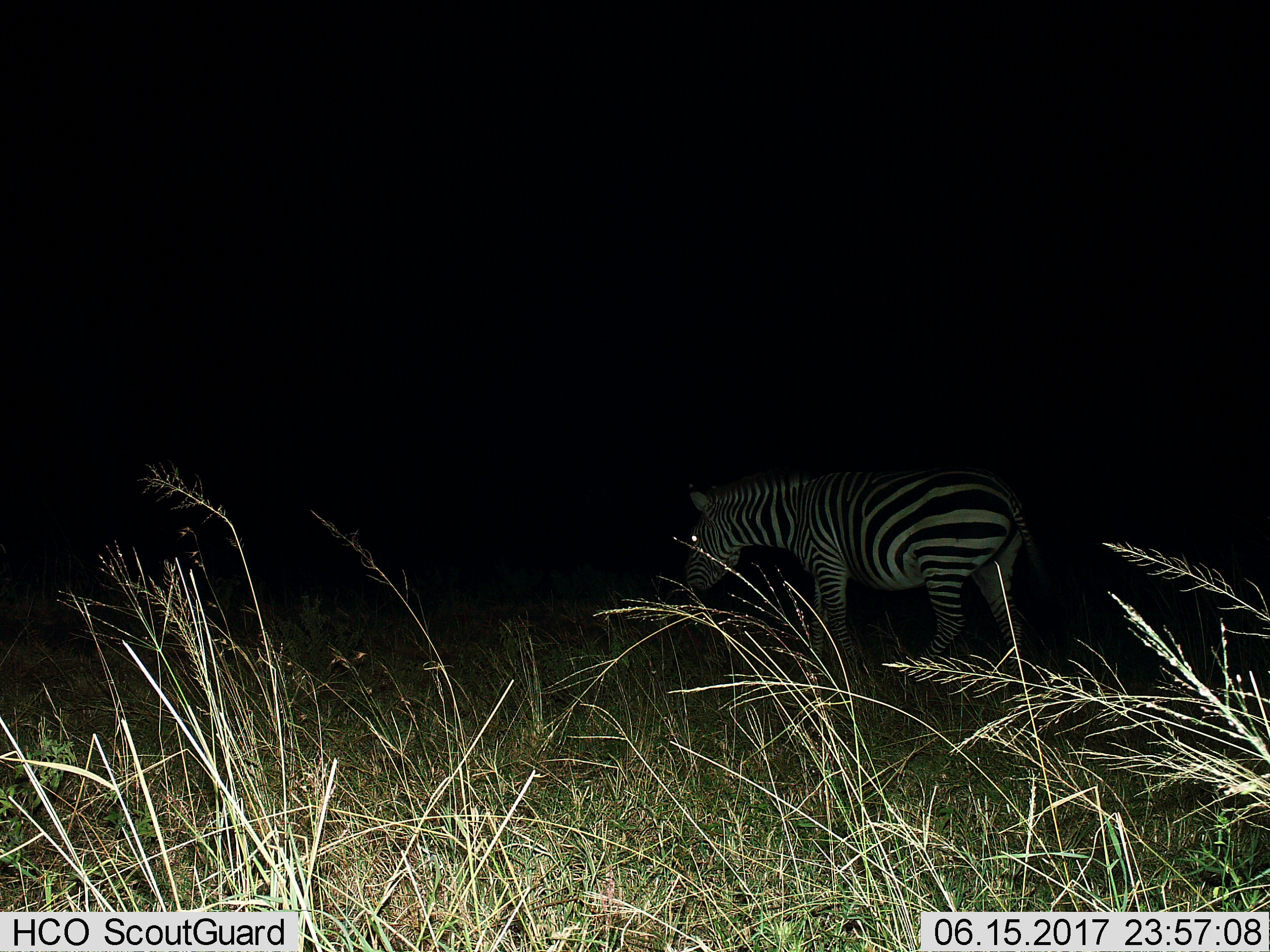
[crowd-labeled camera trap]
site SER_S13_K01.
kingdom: Animalia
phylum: Chordata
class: Mammalia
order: Perissodactyla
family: Equidae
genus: Equus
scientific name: Equus quagga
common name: plains zebra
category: zebraplains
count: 1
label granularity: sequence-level